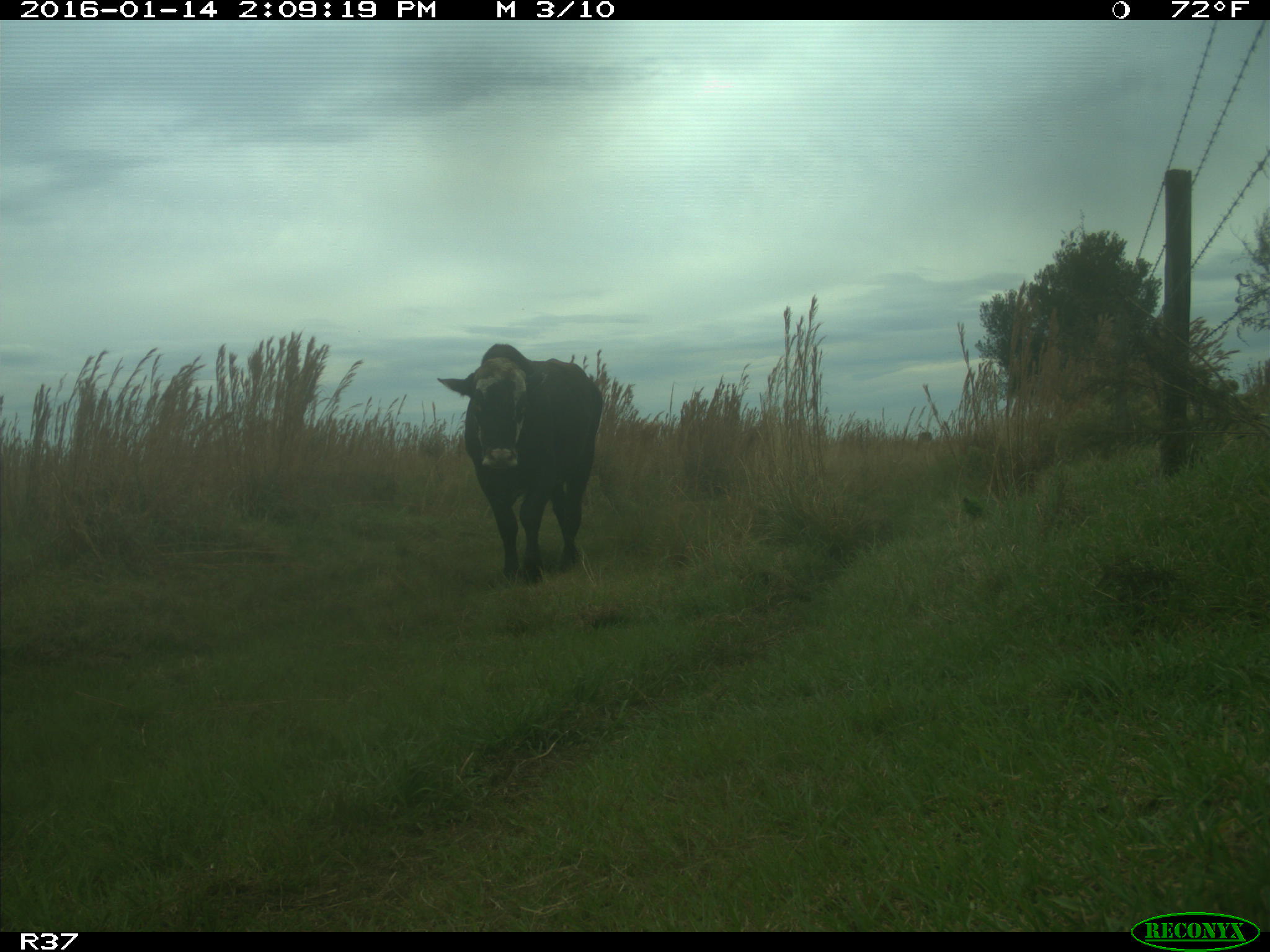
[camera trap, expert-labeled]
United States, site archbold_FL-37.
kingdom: Animalia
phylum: Chordata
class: Mammalia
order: Artiodactyla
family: Bovidae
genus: Bos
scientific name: Bos taurus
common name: domestic cow